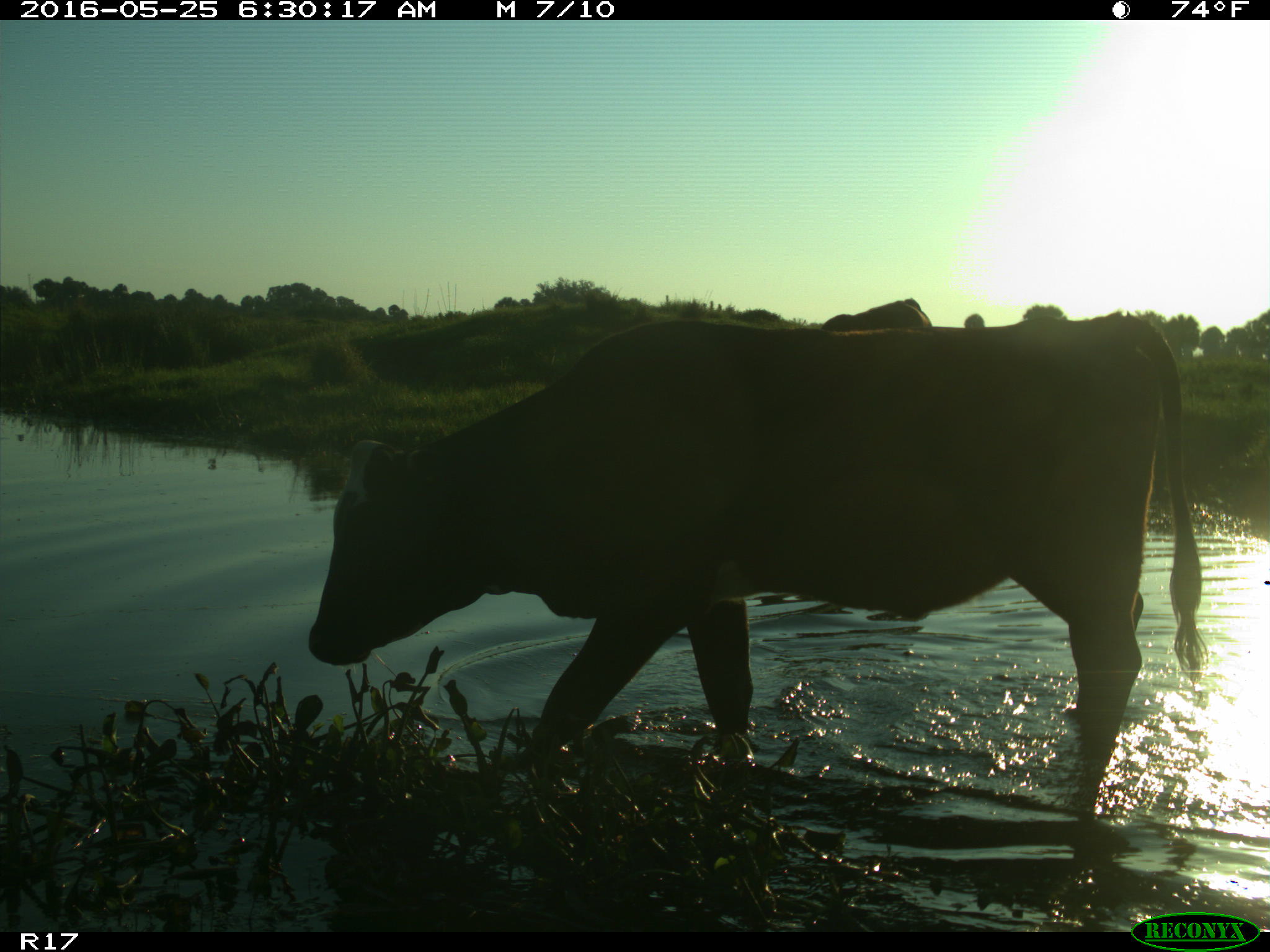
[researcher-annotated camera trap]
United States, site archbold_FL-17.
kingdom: Animalia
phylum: Chordata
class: Mammalia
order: Artiodactyla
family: Bovidae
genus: Bos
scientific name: Bos taurus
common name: domestic cow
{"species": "Bos taurus (domestic cow)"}